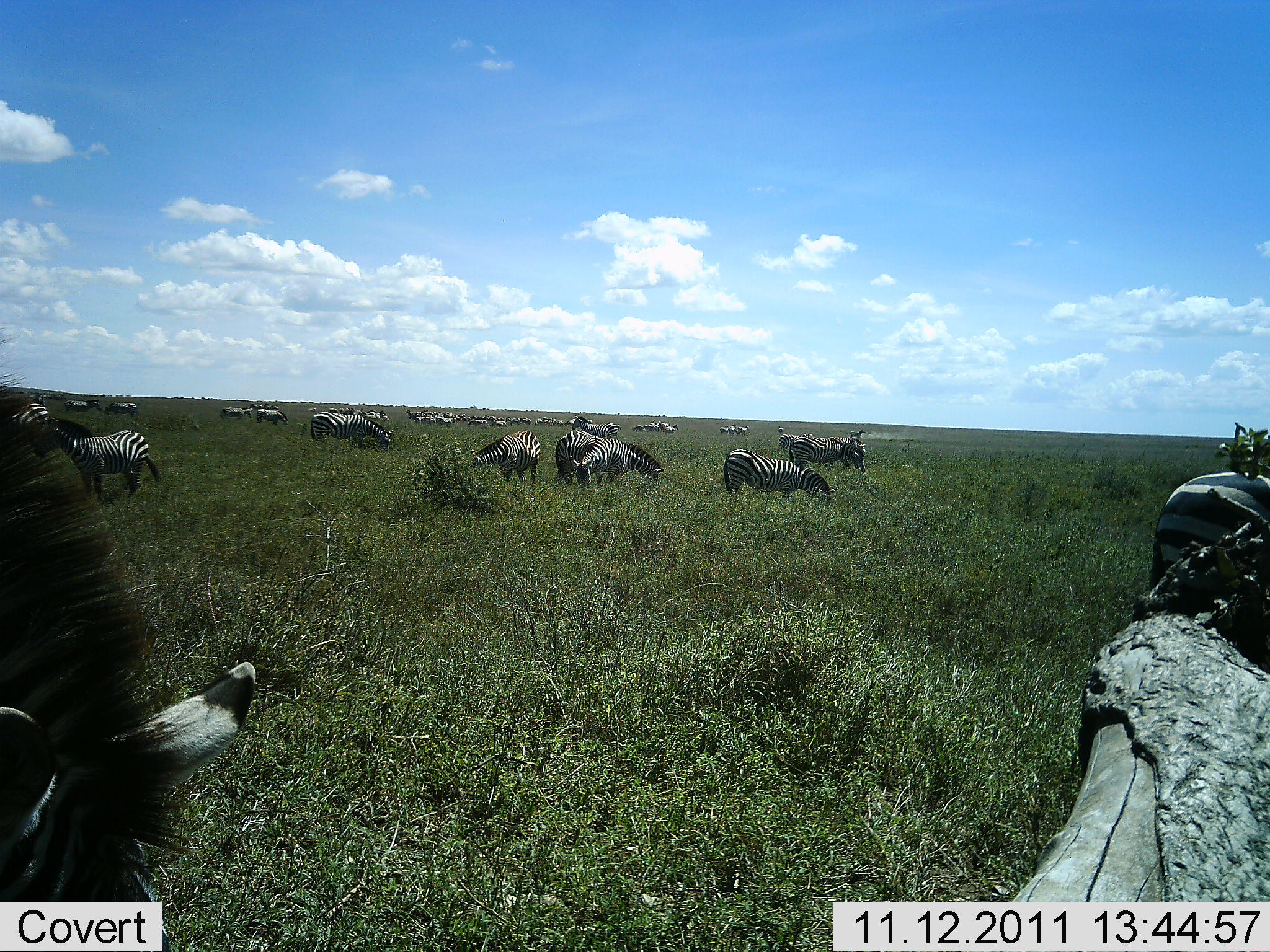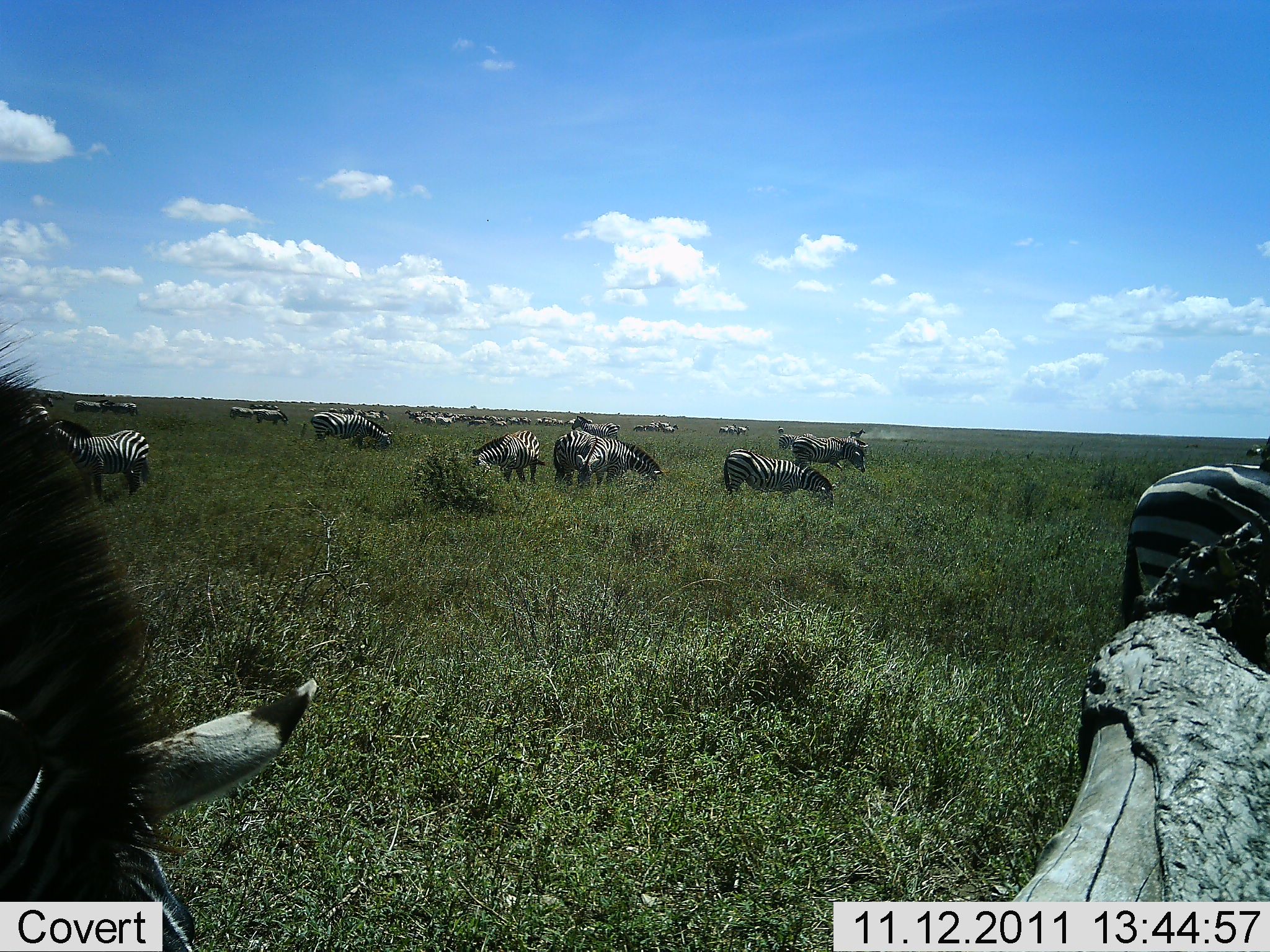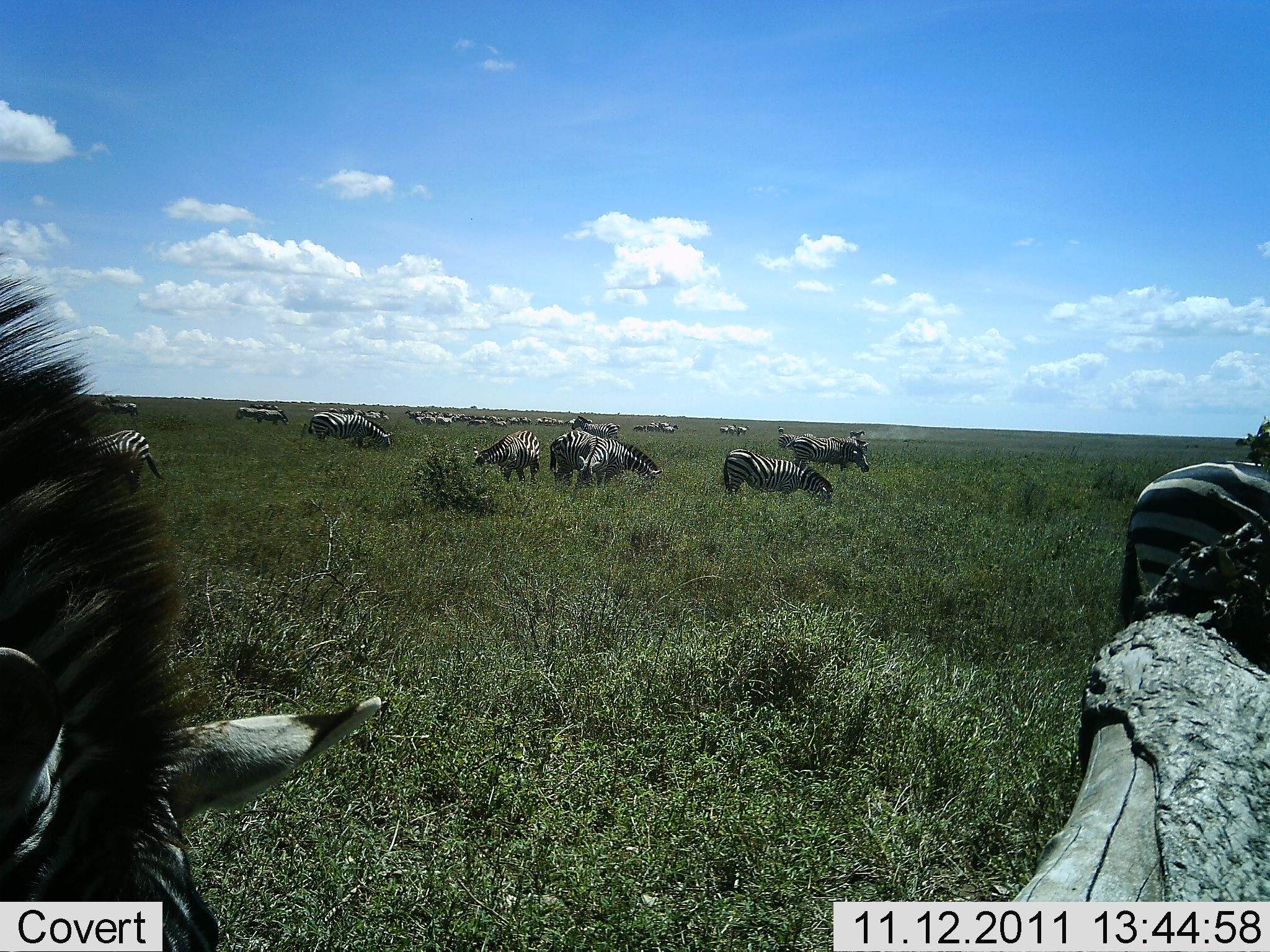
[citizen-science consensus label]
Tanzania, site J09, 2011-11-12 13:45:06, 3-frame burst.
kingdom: Animalia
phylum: Chordata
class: Mammalia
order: Perissodactyla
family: Equidae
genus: Equus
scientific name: Equus quagga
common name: plains zebra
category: zebra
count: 11-50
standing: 45%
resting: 0%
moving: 0%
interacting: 0%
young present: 0%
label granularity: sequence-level